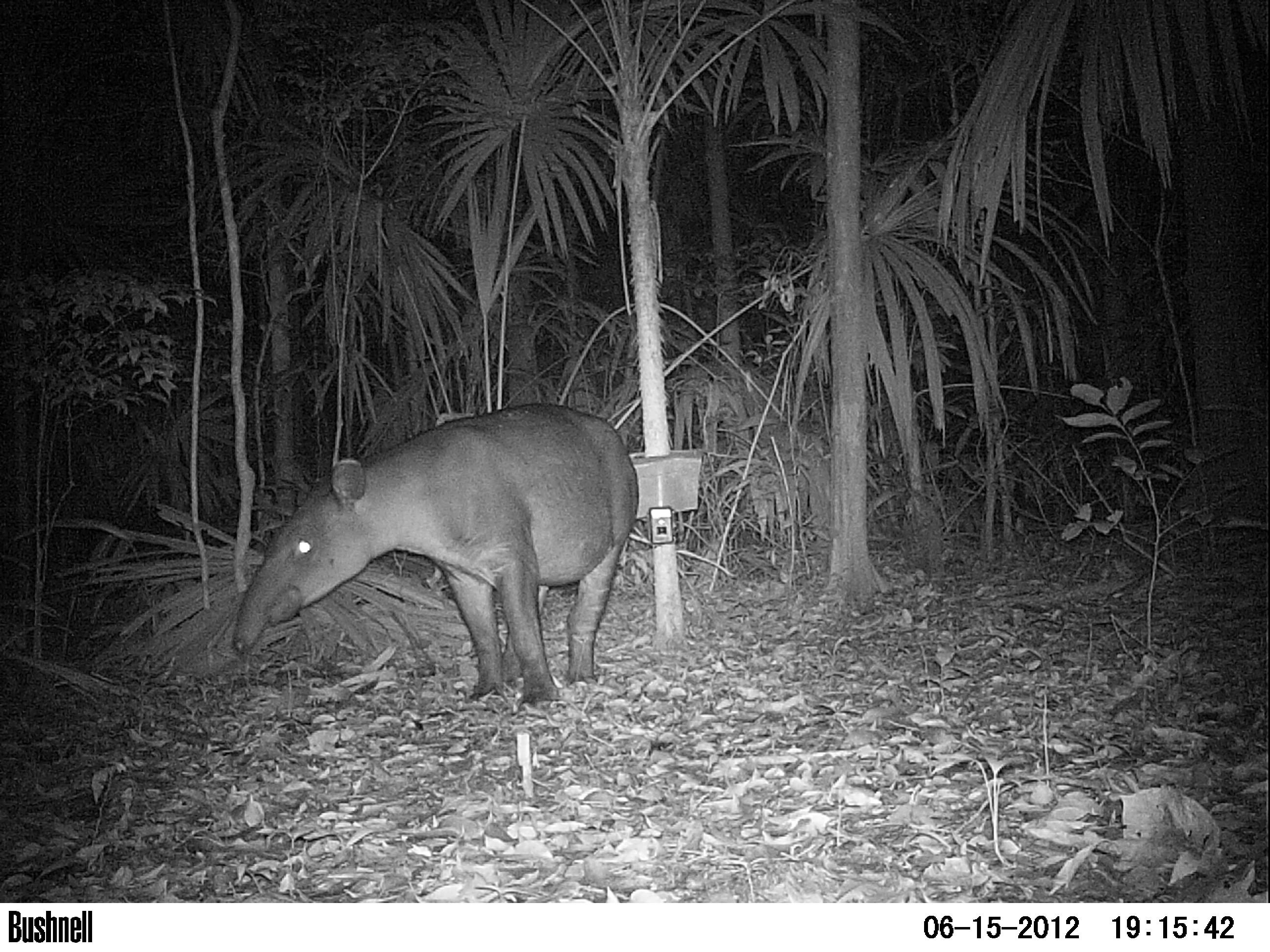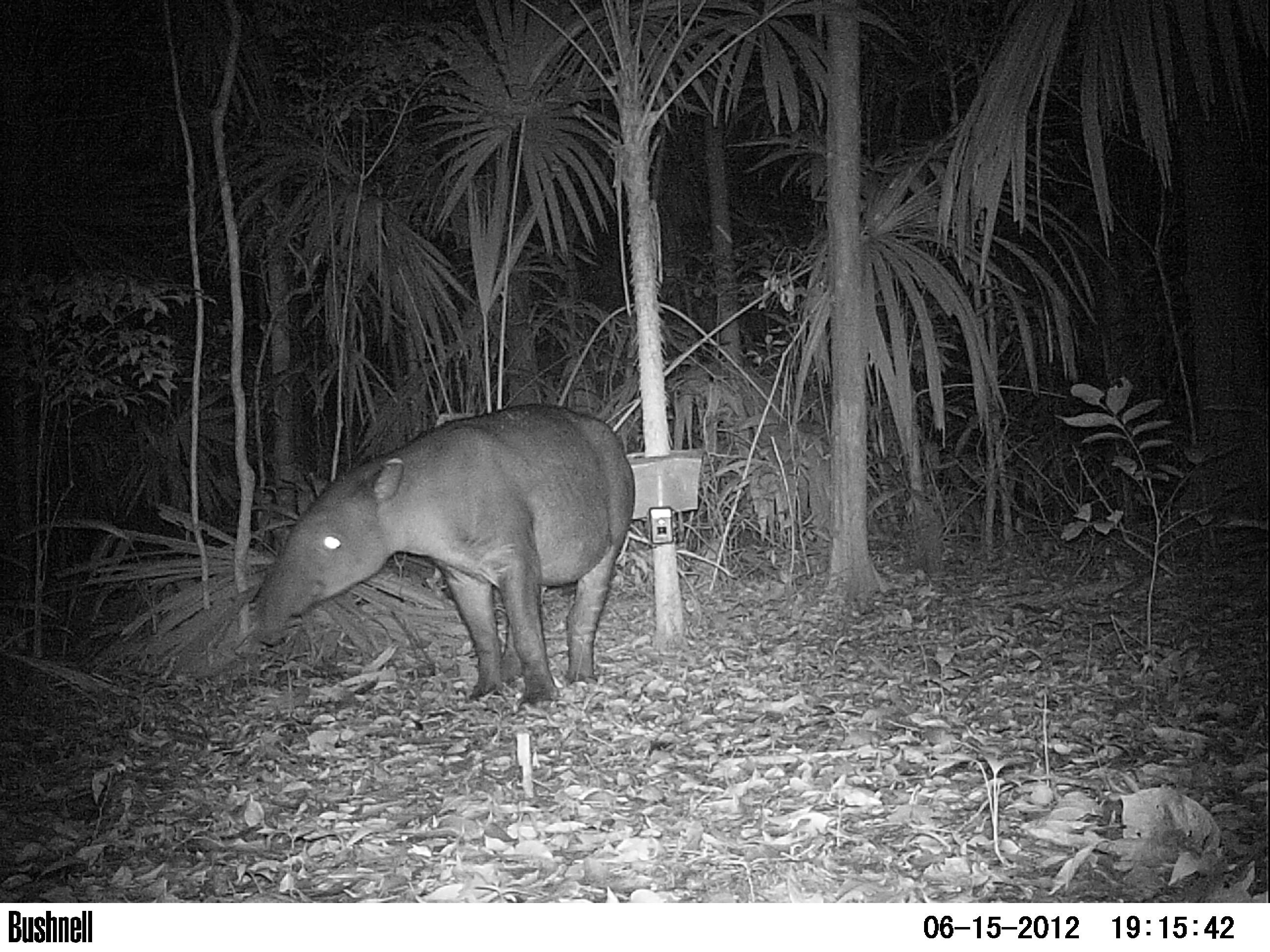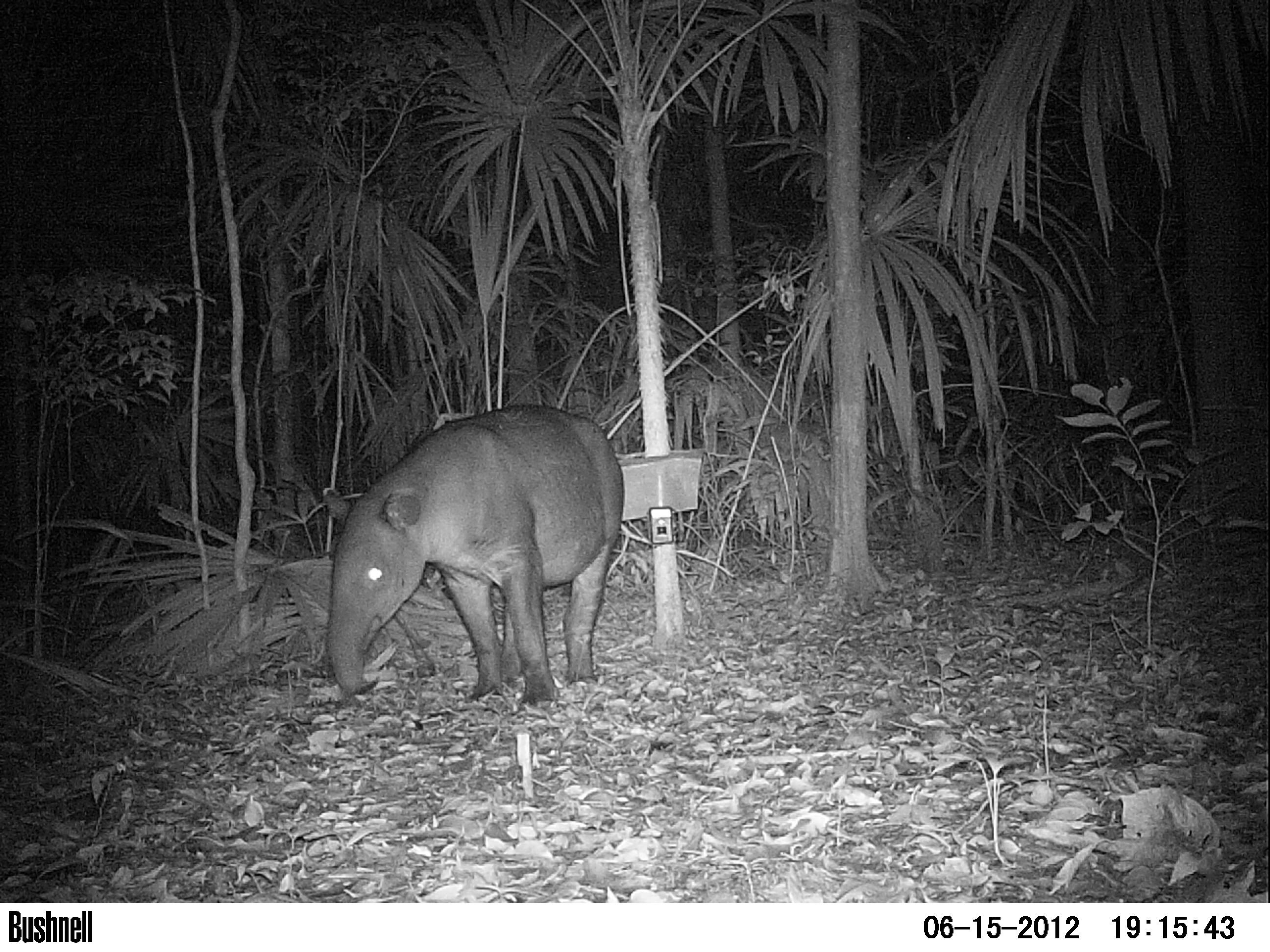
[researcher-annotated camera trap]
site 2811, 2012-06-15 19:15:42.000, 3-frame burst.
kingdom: Animalia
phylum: Chordata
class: Mammalia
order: Perissodactyla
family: Tapiridae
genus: Tapirus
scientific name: Tapirus bairdii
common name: baird's tapir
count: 1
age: adult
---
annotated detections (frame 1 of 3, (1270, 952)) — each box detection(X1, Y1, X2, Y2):
tapirus bairdii: detection(230, 400, 638, 719)